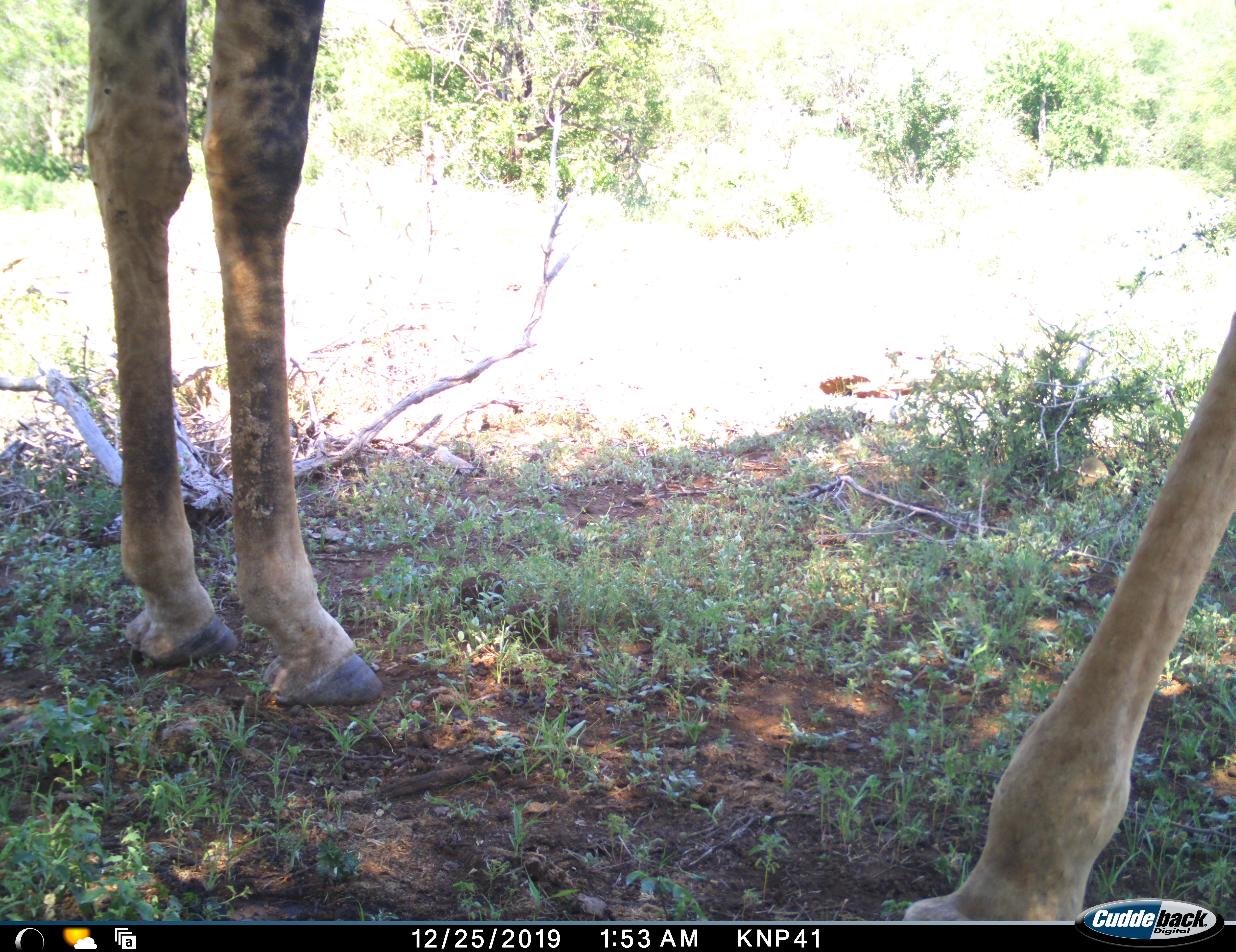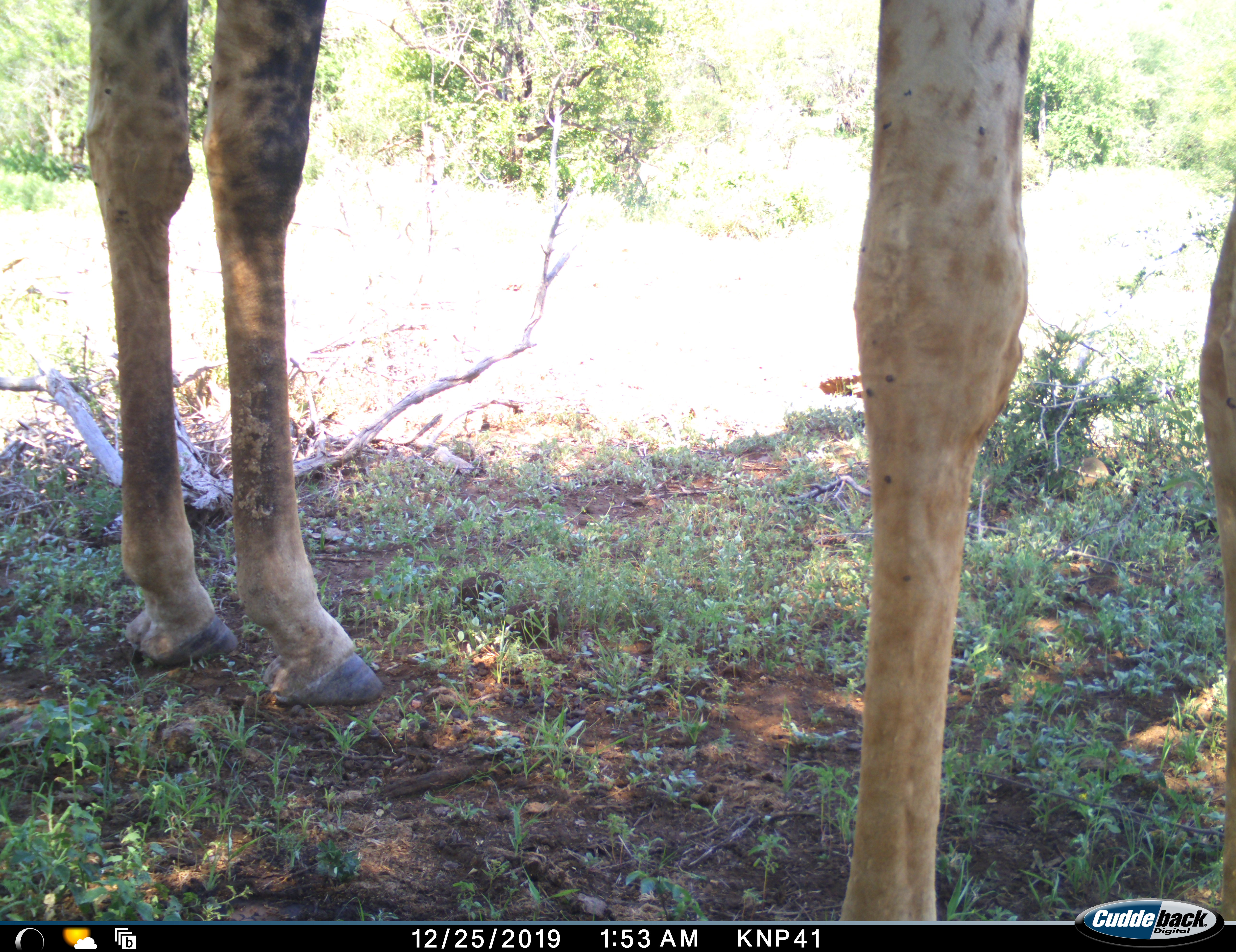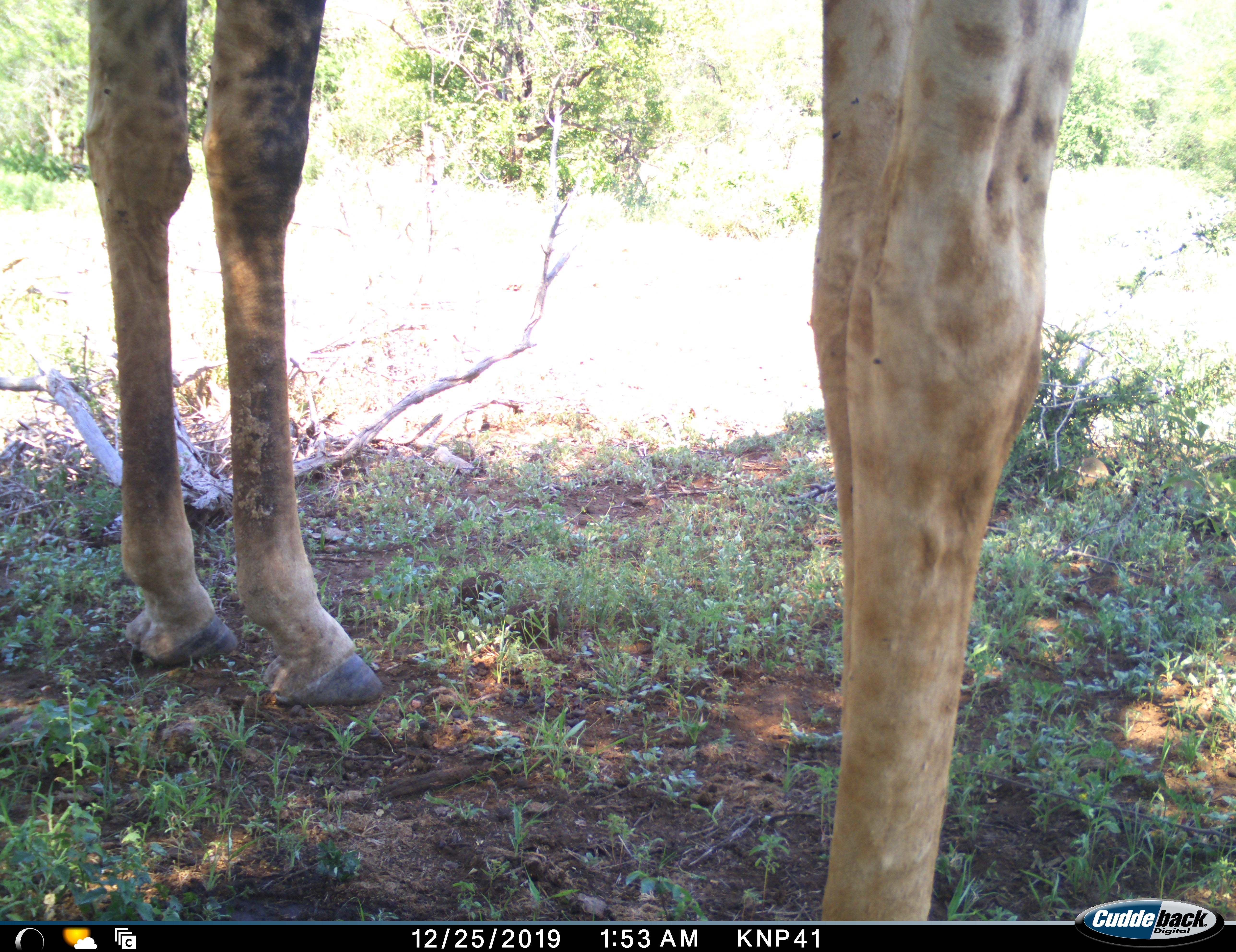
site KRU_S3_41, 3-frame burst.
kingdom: Animalia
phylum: Chordata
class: Mammalia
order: Artiodactyla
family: Giraffidae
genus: Giraffa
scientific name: Giraffa camelopardalis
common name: giraffe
Giraffe (Giraffa camelopardalis), count 2. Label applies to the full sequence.